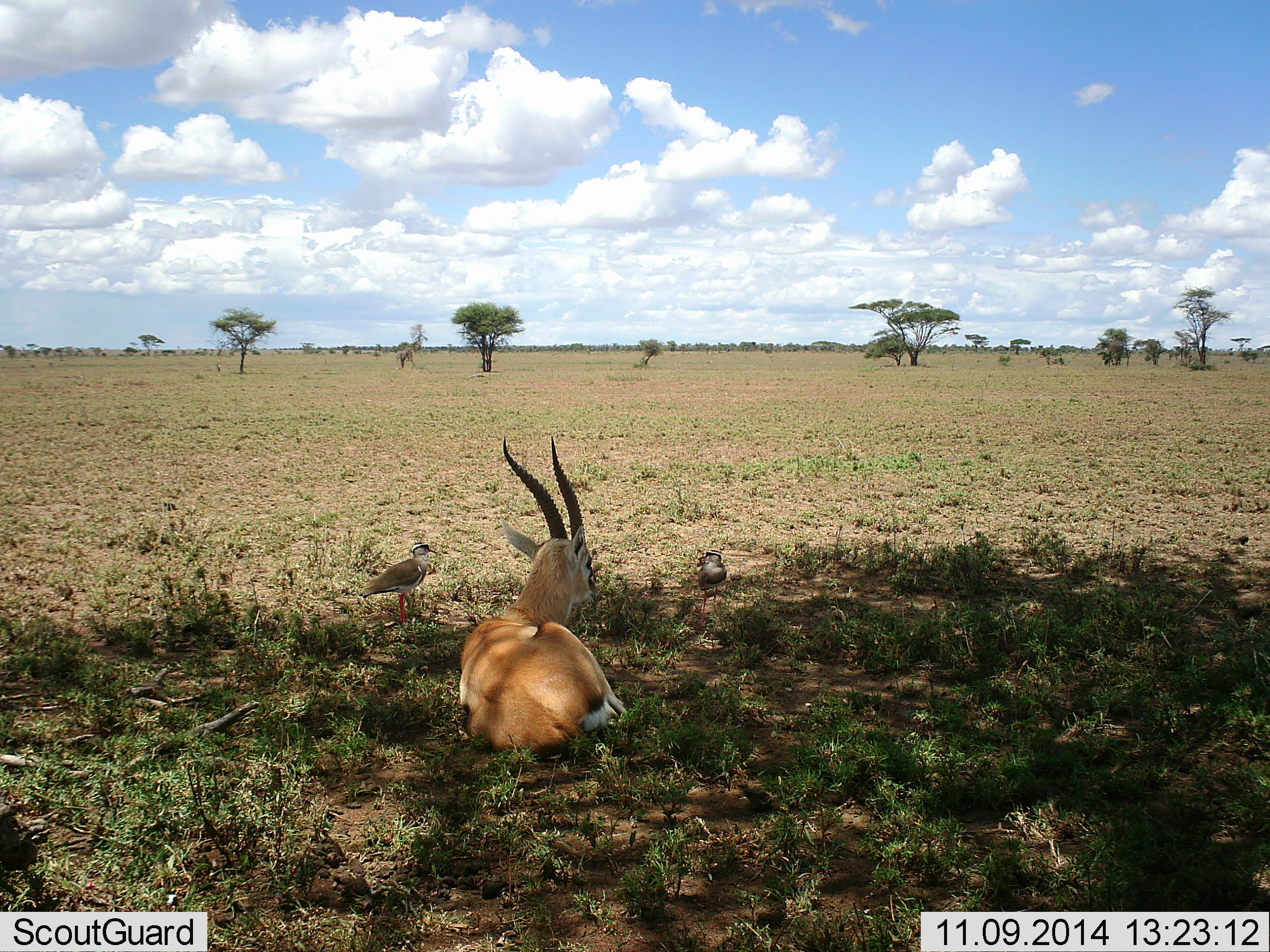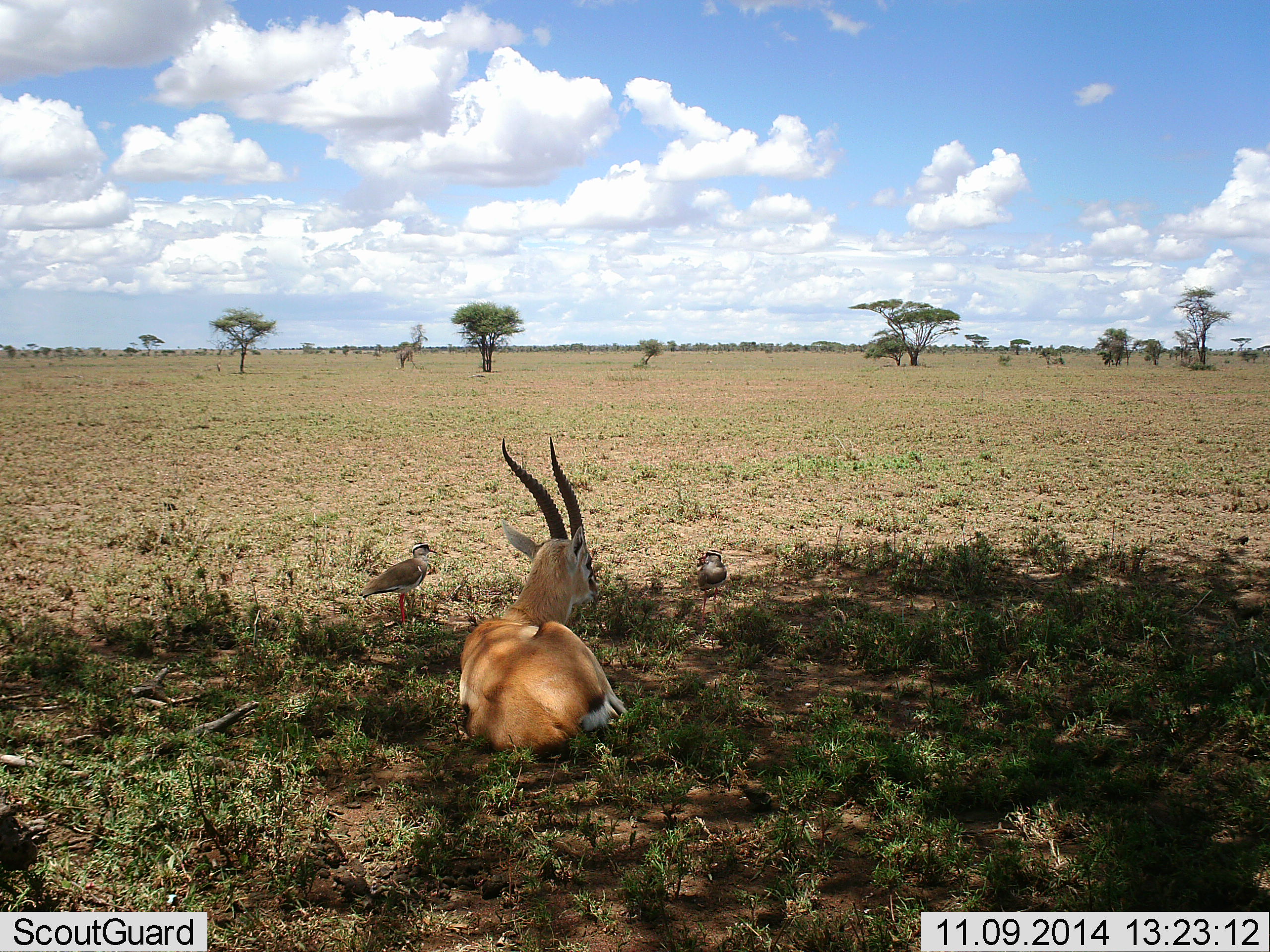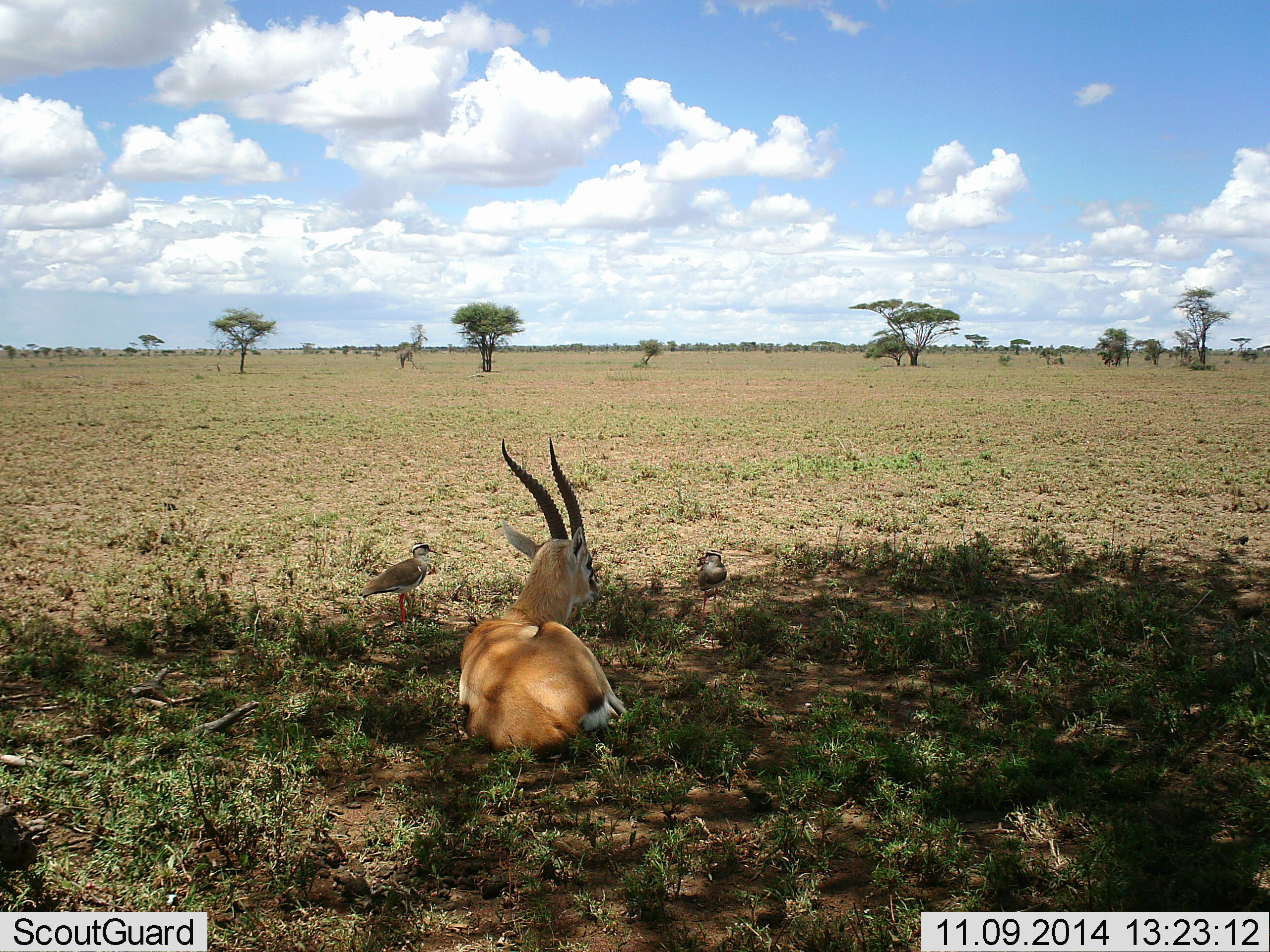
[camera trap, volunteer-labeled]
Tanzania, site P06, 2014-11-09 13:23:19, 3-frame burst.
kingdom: Animalia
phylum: Chordata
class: Mammalia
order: Artiodactyla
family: Bovidae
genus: Eudorcas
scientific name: Eudorcas thomsonii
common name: thomson's gazelle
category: gazellethomsons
Gazellethomsons (thomson's gazelle) (Eudorcas thomsonii), count 1. Behavior (volunteer vote fractions): standing 0%, resting 100%, moving 0%, interacting 0%. Young present (vote fraction): 0%. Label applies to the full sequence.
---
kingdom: Animalia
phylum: Chordata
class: Aves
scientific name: Aves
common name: bird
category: otherbird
Otherbird (bird) (Aves), count 2. Behavior (volunteer vote fractions): standing 91%, resting 9%, moving 0%, interacting 0%. Young present (vote fraction): 0%. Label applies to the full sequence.